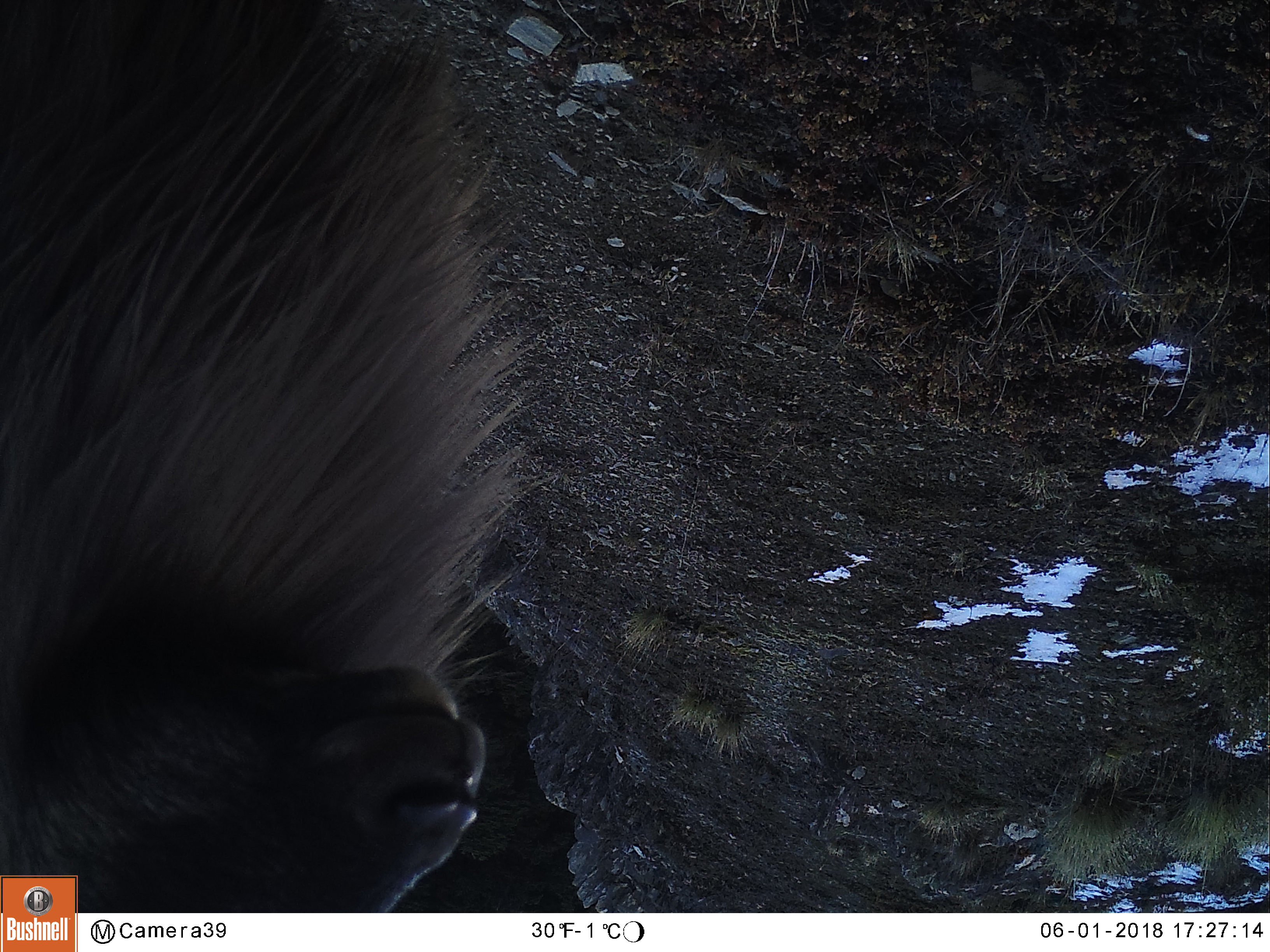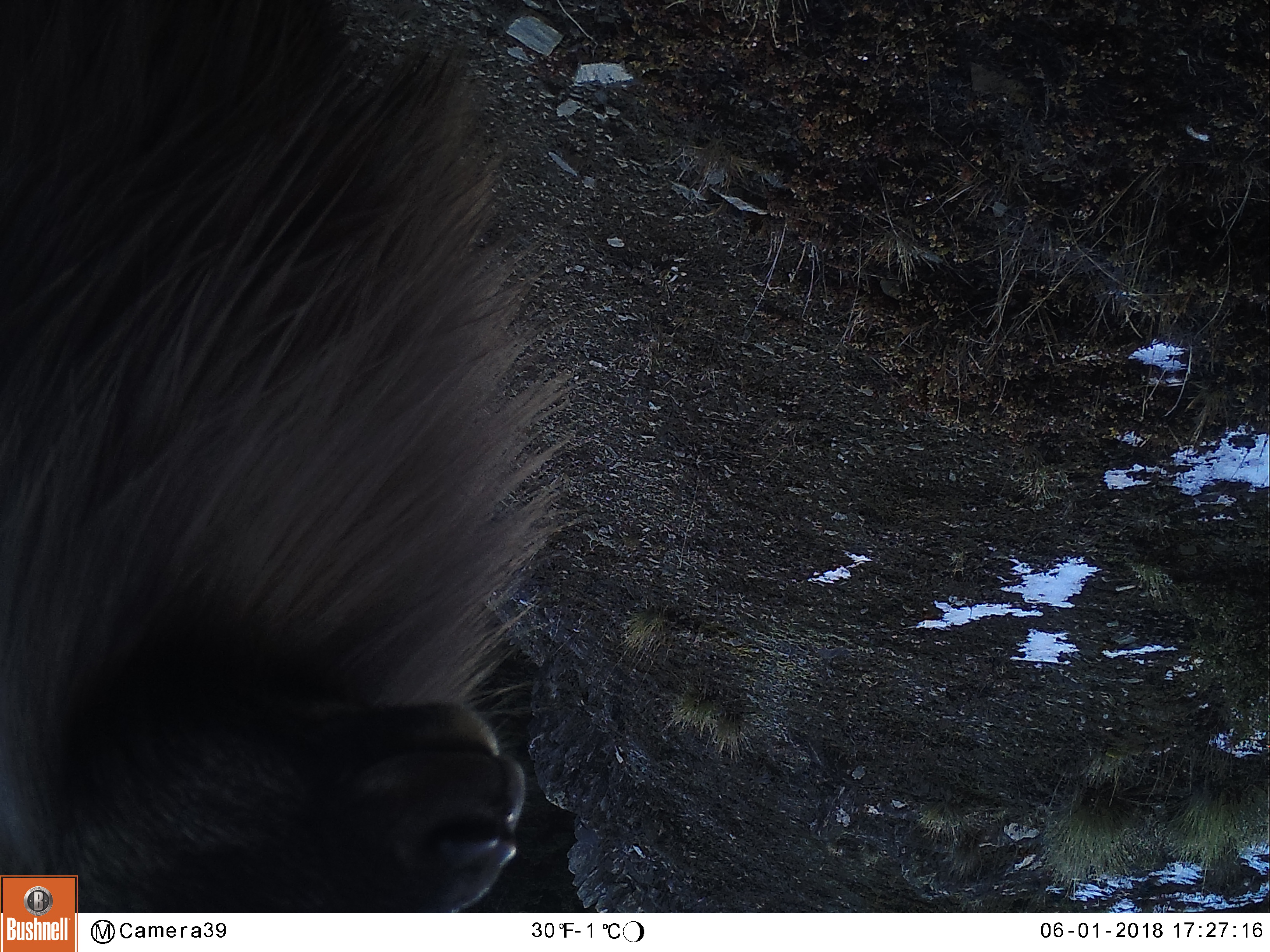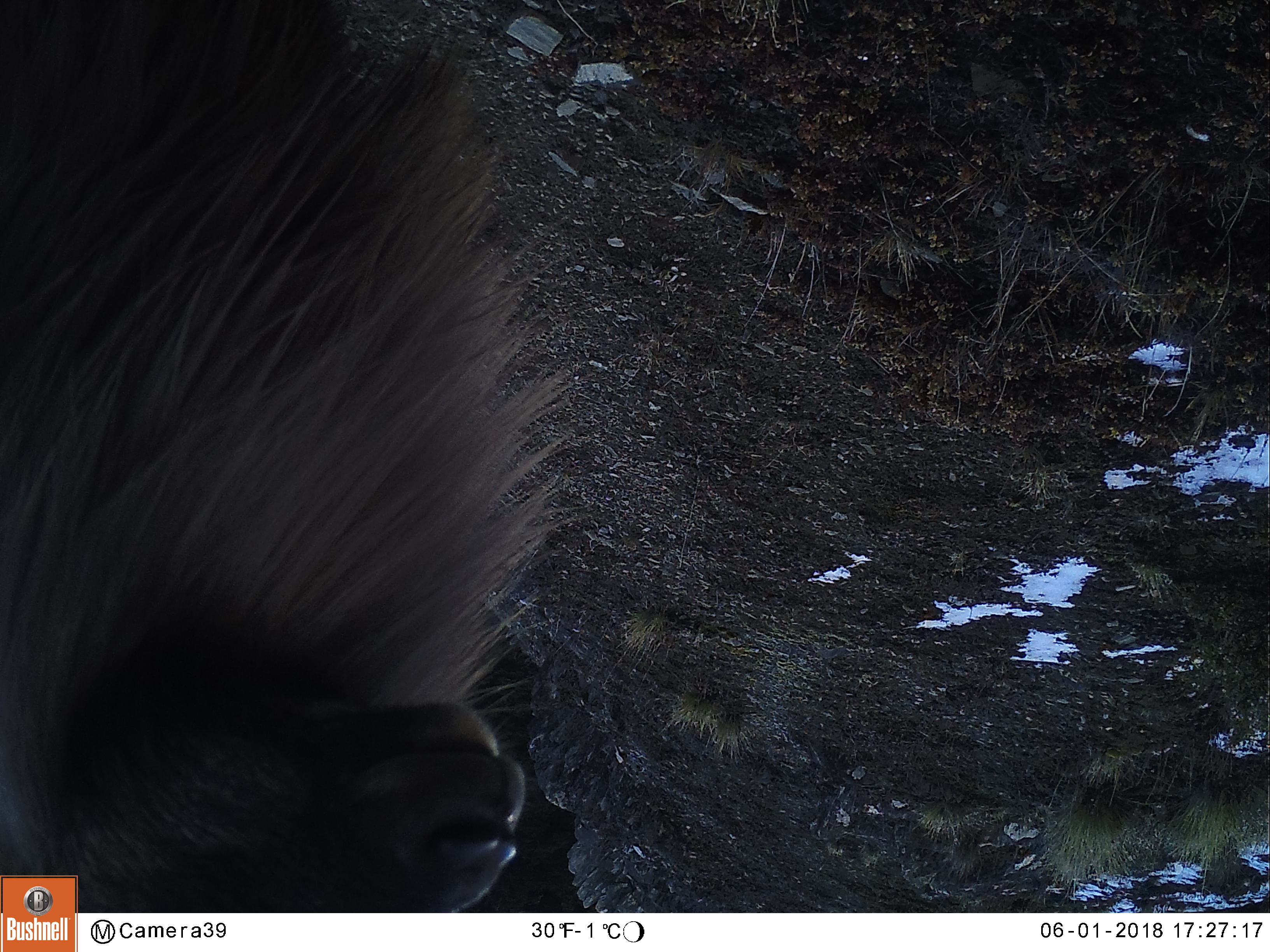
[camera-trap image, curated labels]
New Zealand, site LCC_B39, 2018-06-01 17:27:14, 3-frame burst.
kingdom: Animalia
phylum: Chordata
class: Mammalia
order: Artiodactyla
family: Bovidae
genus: Nilgiritragus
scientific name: Nilgiritragus hylocrius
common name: tahr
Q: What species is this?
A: Tahr (Nilgiritragus hylocrius).